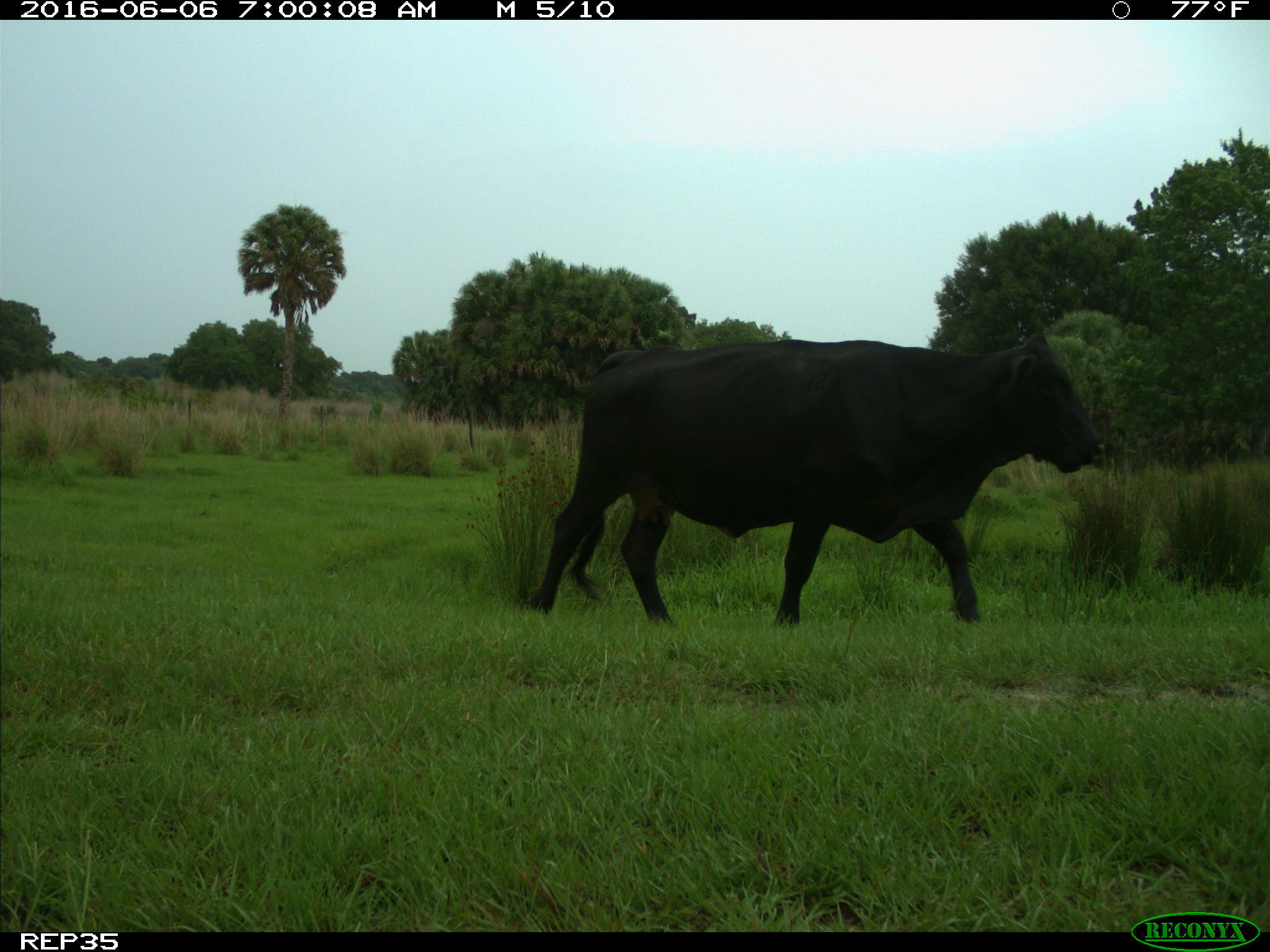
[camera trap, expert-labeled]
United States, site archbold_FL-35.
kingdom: Animalia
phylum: Chordata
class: Mammalia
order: Artiodactyla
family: Bovidae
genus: Bos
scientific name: Bos taurus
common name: domestic cow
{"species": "Bos taurus (domestic cow)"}